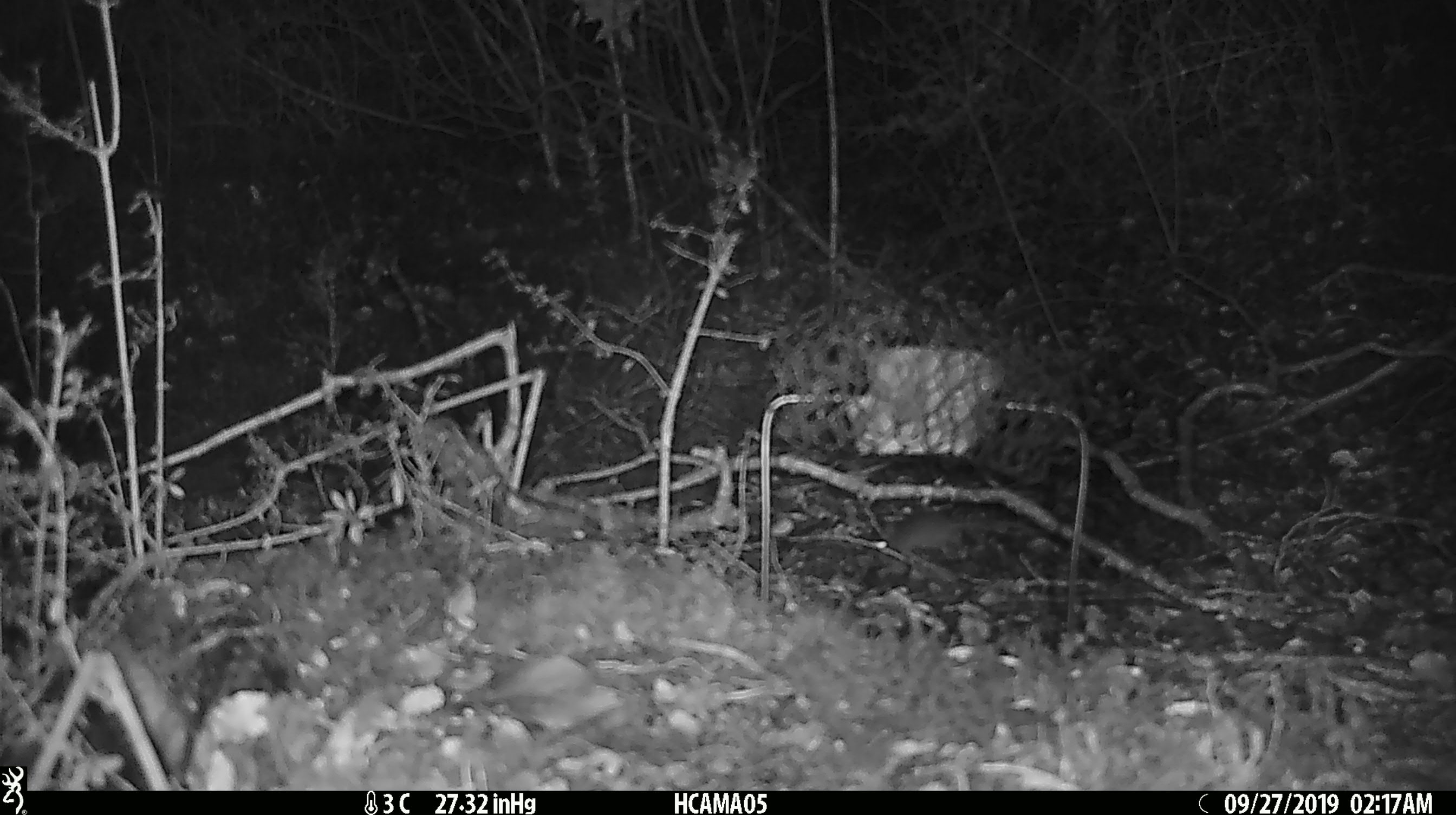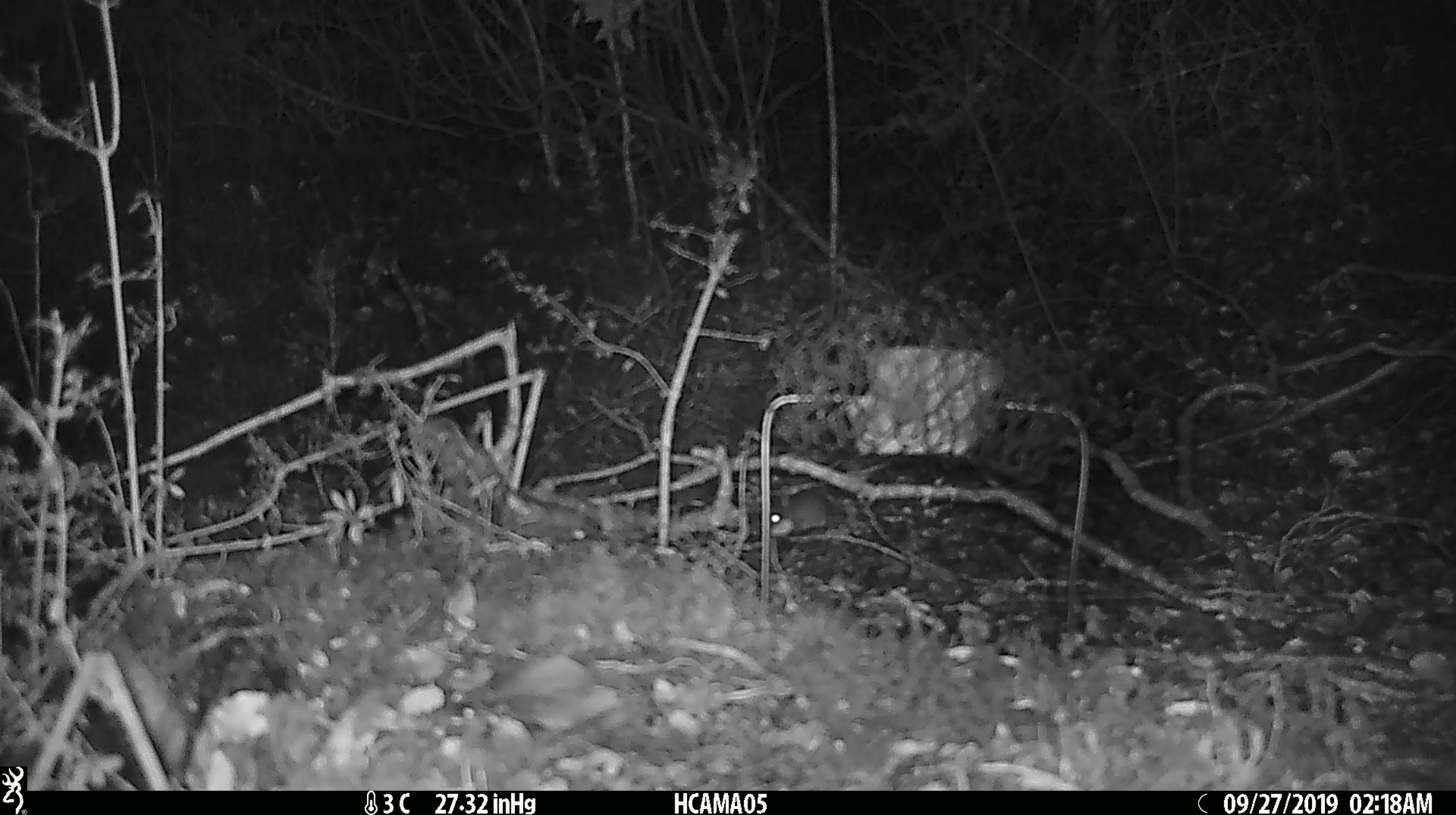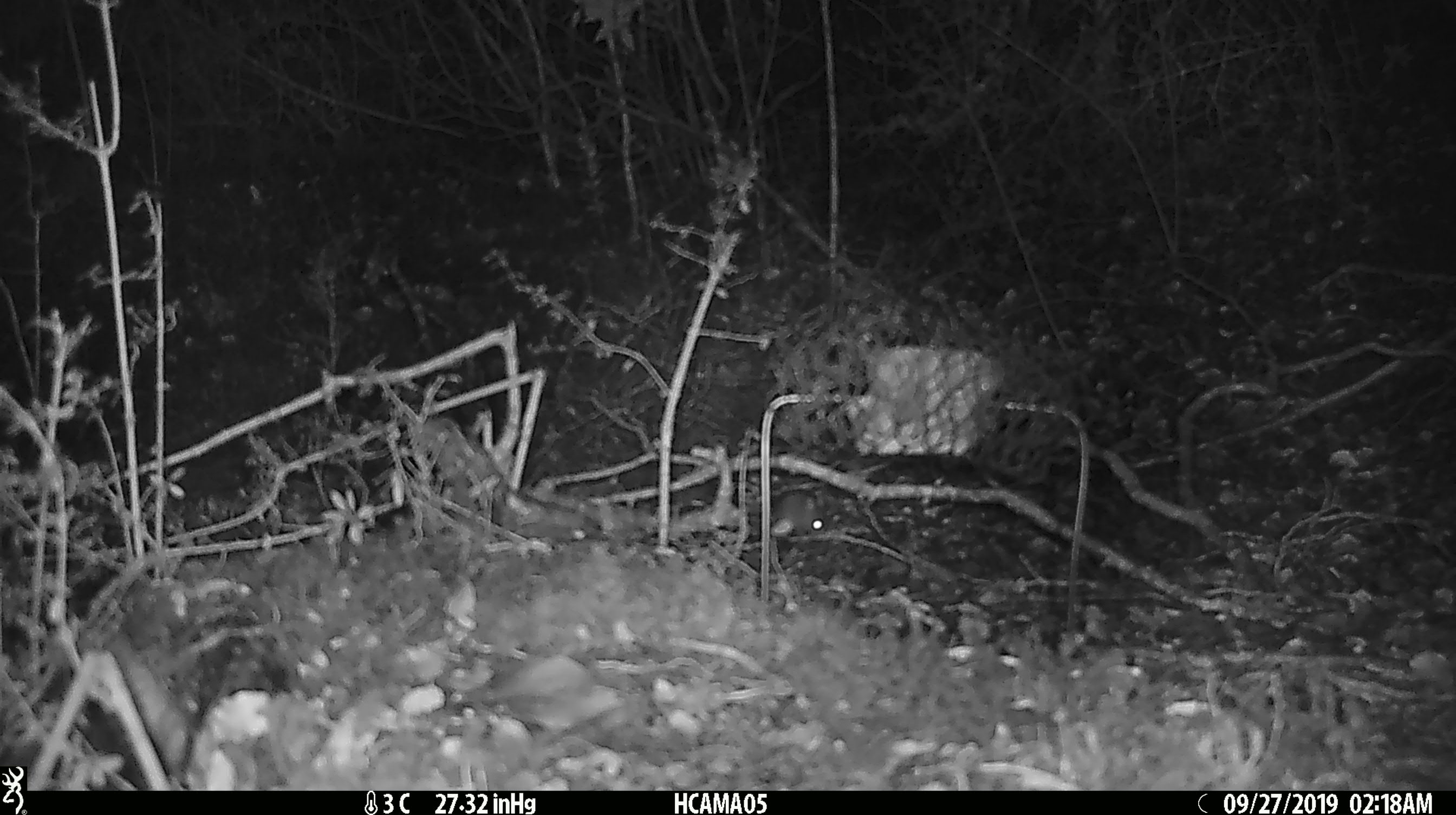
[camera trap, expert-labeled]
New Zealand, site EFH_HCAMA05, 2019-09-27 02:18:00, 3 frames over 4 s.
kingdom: Animalia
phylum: Chordata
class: Mammalia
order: Rodentia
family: Muridae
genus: Mus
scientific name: Mus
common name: mouse